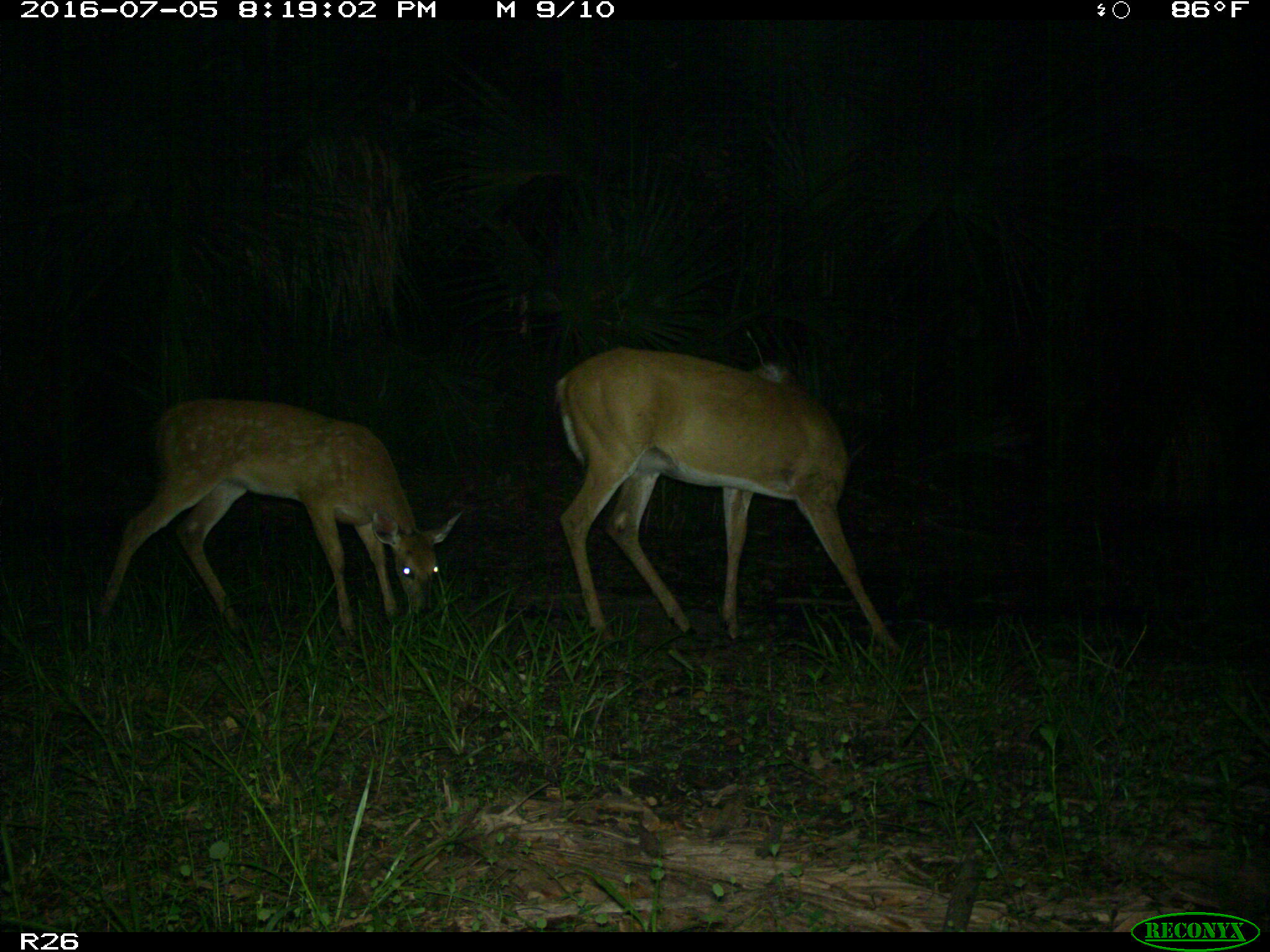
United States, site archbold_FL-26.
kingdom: Animalia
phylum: Chordata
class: Mammalia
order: Artiodactyla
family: Cervidae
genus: Odocoileus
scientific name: Odocoileus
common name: deer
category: unidentified deer